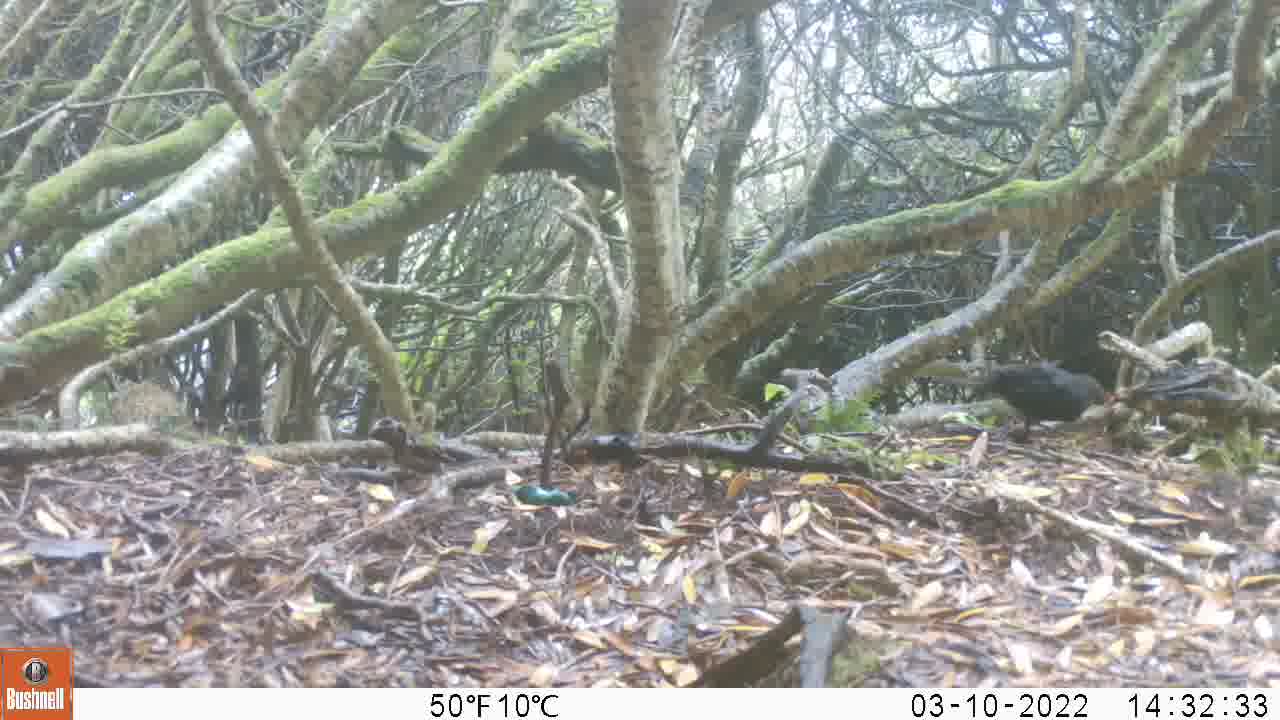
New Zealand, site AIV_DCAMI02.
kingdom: Animalia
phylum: Chordata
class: Aves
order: Passeriformes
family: Turdidae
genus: Turdus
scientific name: Turdus merula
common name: eurasian blackbird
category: blackbird